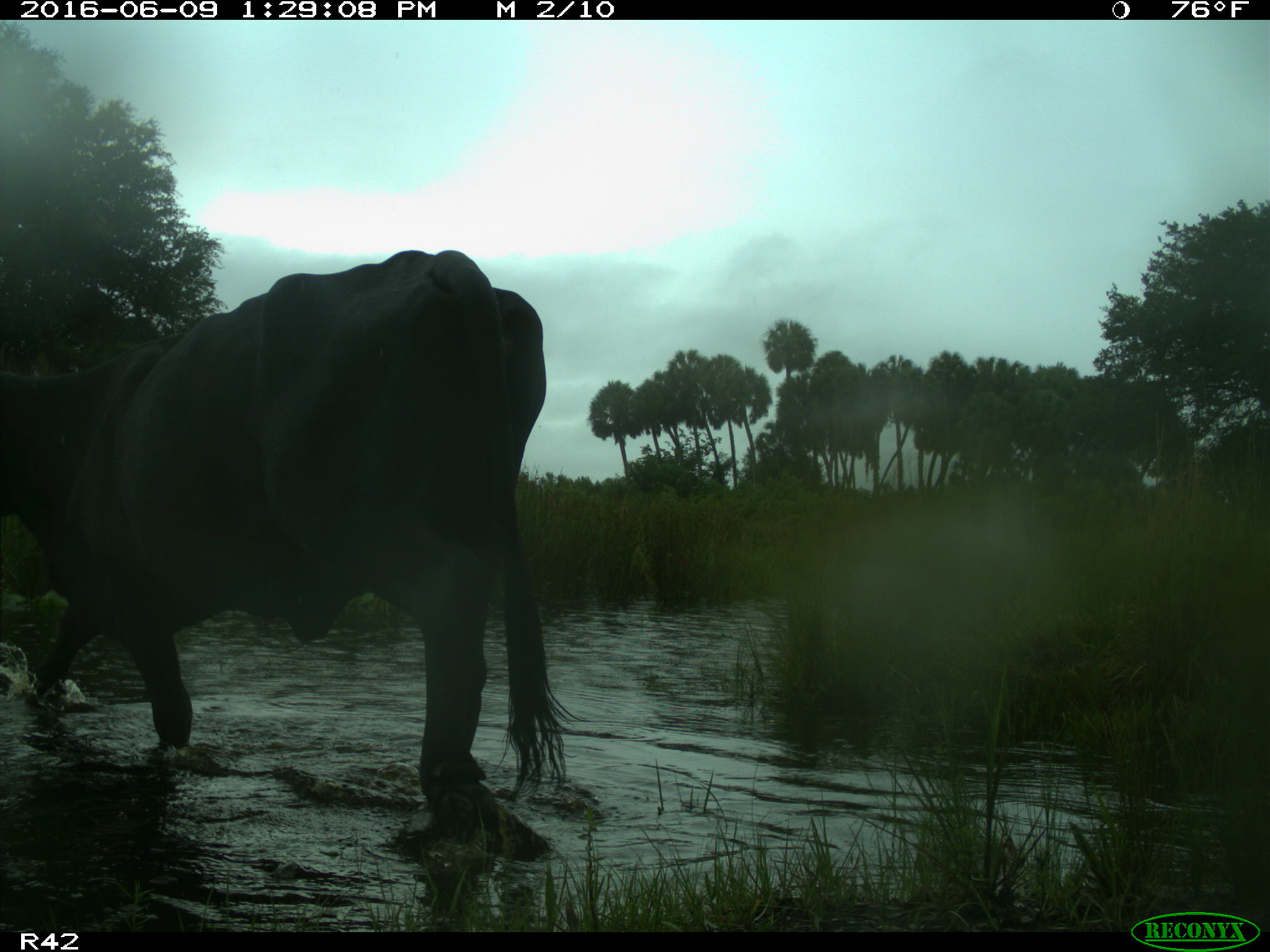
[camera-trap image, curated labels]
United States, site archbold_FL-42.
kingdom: Animalia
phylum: Chordata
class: Mammalia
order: Artiodactyla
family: Bovidae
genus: Bos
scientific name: Bos taurus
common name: domestic cow